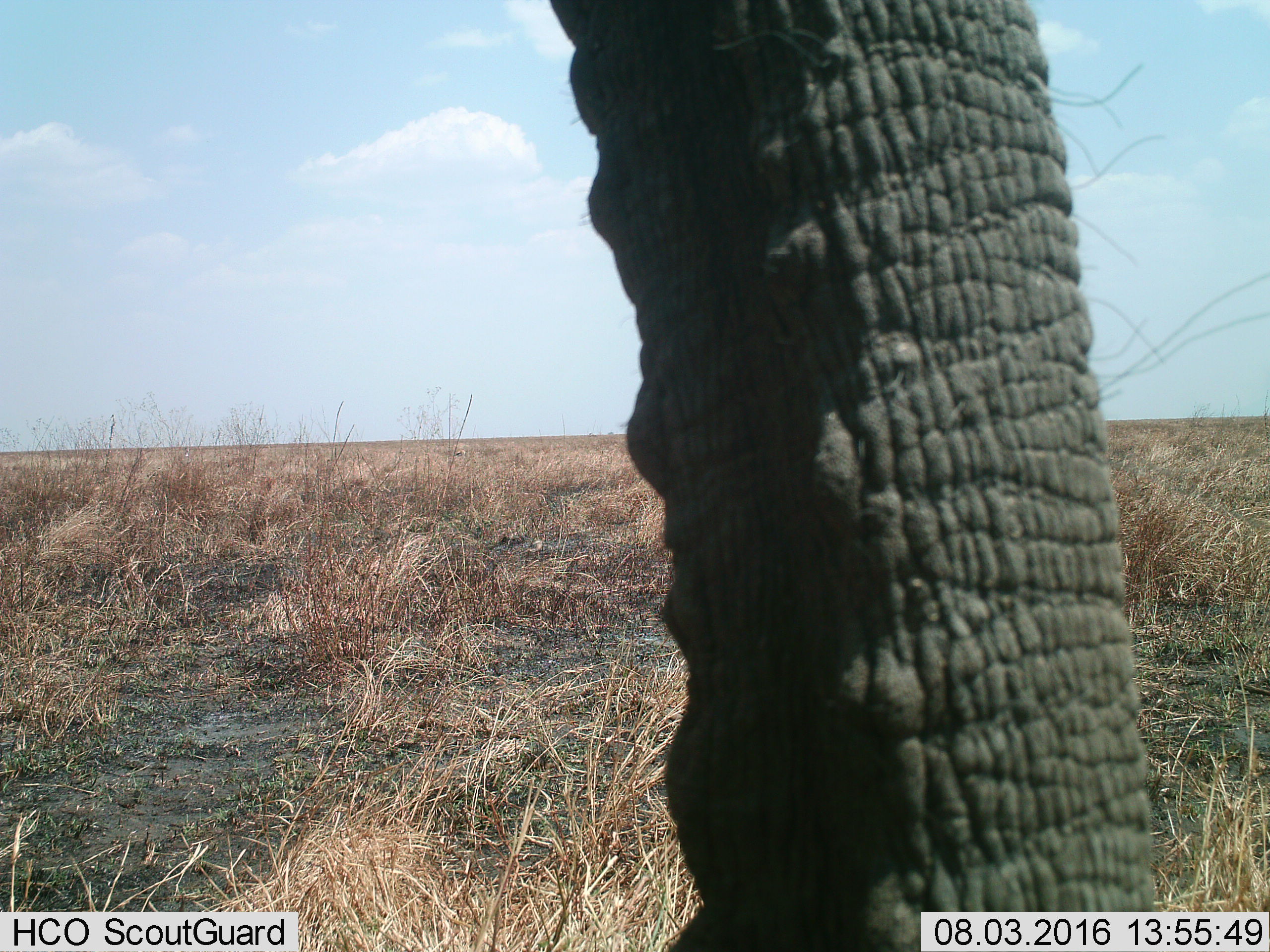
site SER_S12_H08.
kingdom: Animalia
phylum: Chordata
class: Mammalia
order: Proboscidea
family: Elephantidae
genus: Loxodonta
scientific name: Loxodonta africana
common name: african bush elephant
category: elephant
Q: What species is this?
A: Elephant (african bush elephant) (Loxodonta africana).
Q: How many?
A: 1.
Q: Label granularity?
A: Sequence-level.